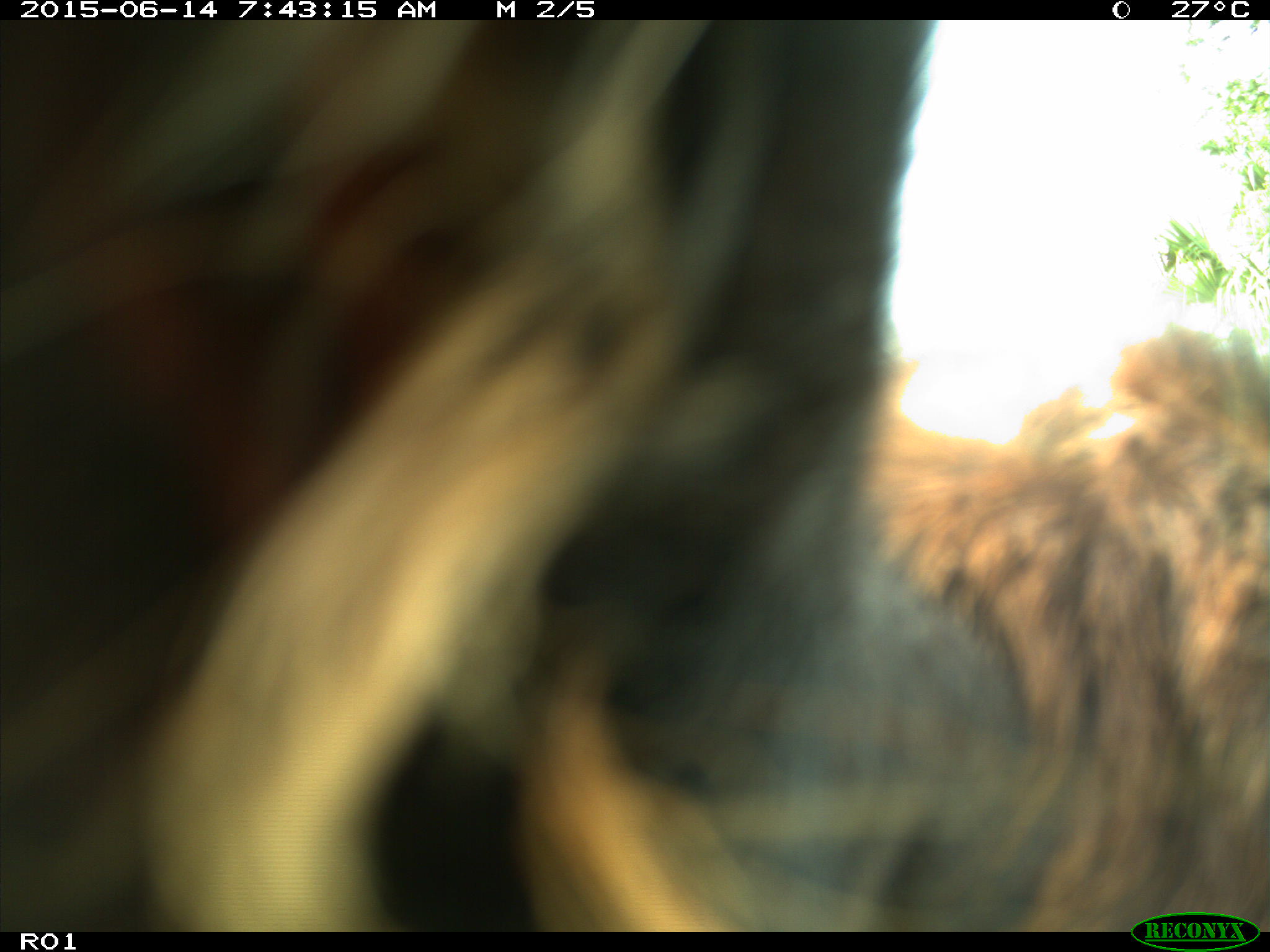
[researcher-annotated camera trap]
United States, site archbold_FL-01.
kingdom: Animalia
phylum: Chordata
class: Mammalia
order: Artiodactyla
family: Bovidae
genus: Bos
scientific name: Bos taurus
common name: domestic cow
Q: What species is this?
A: Bos taurus (domestic cow).